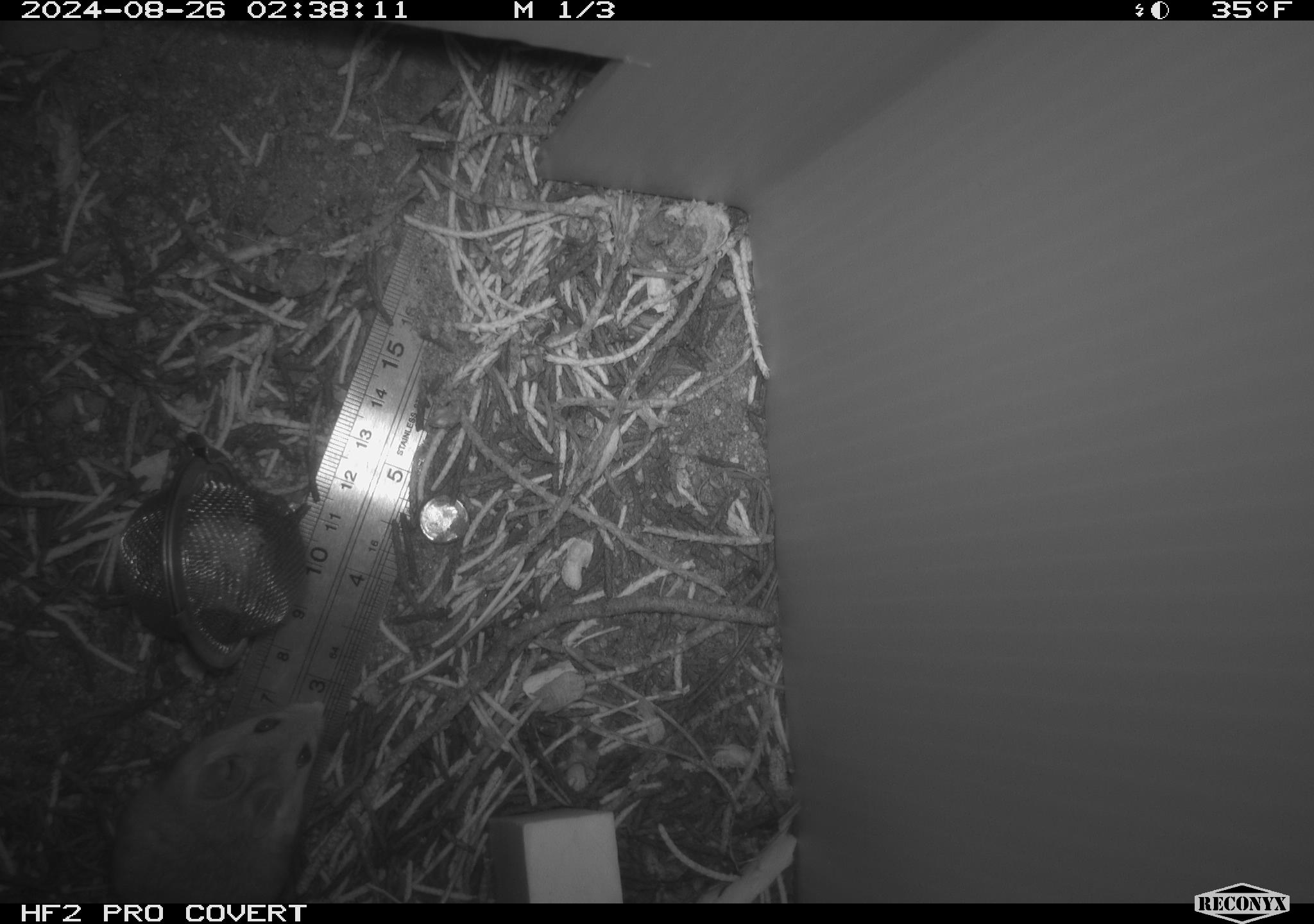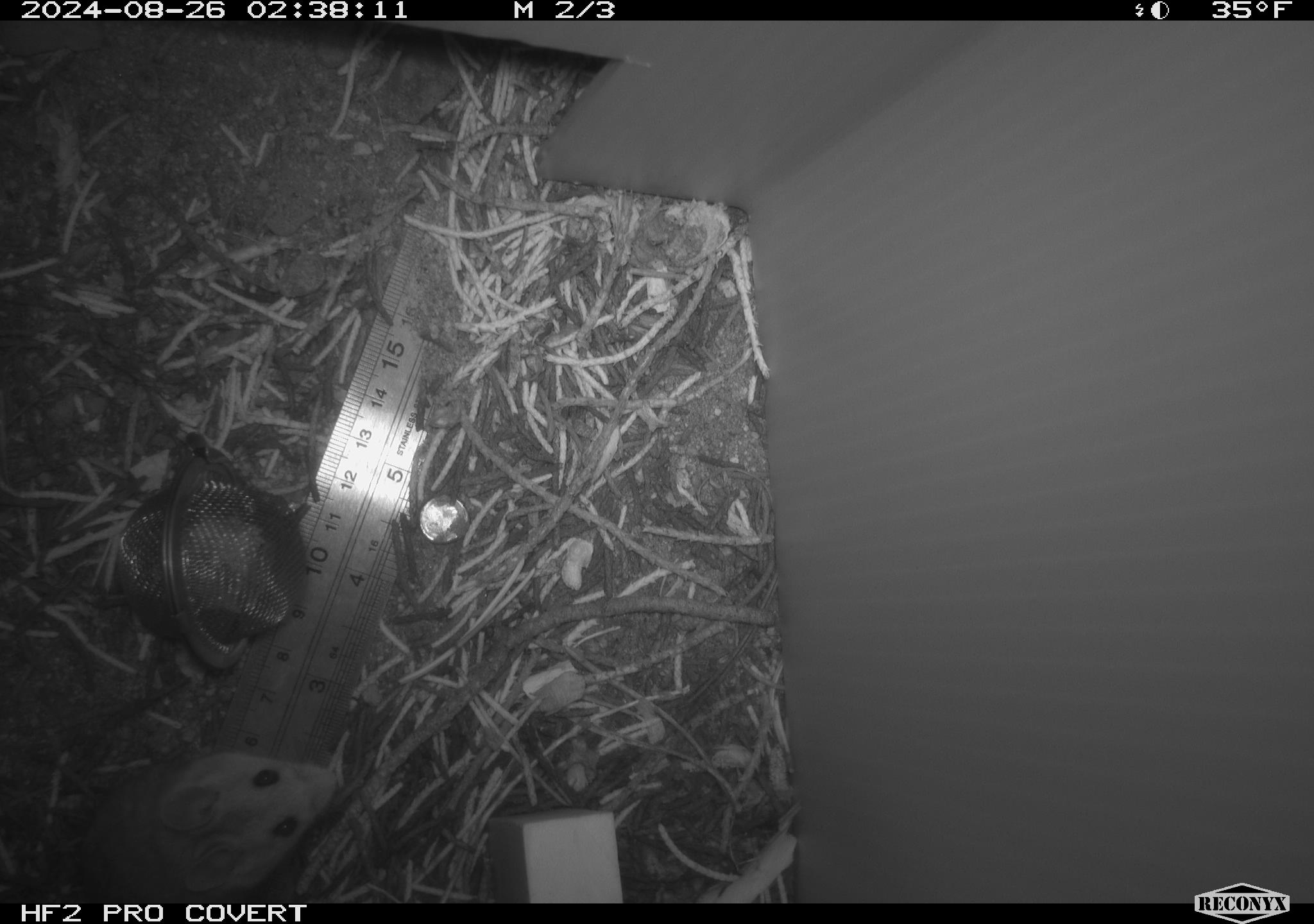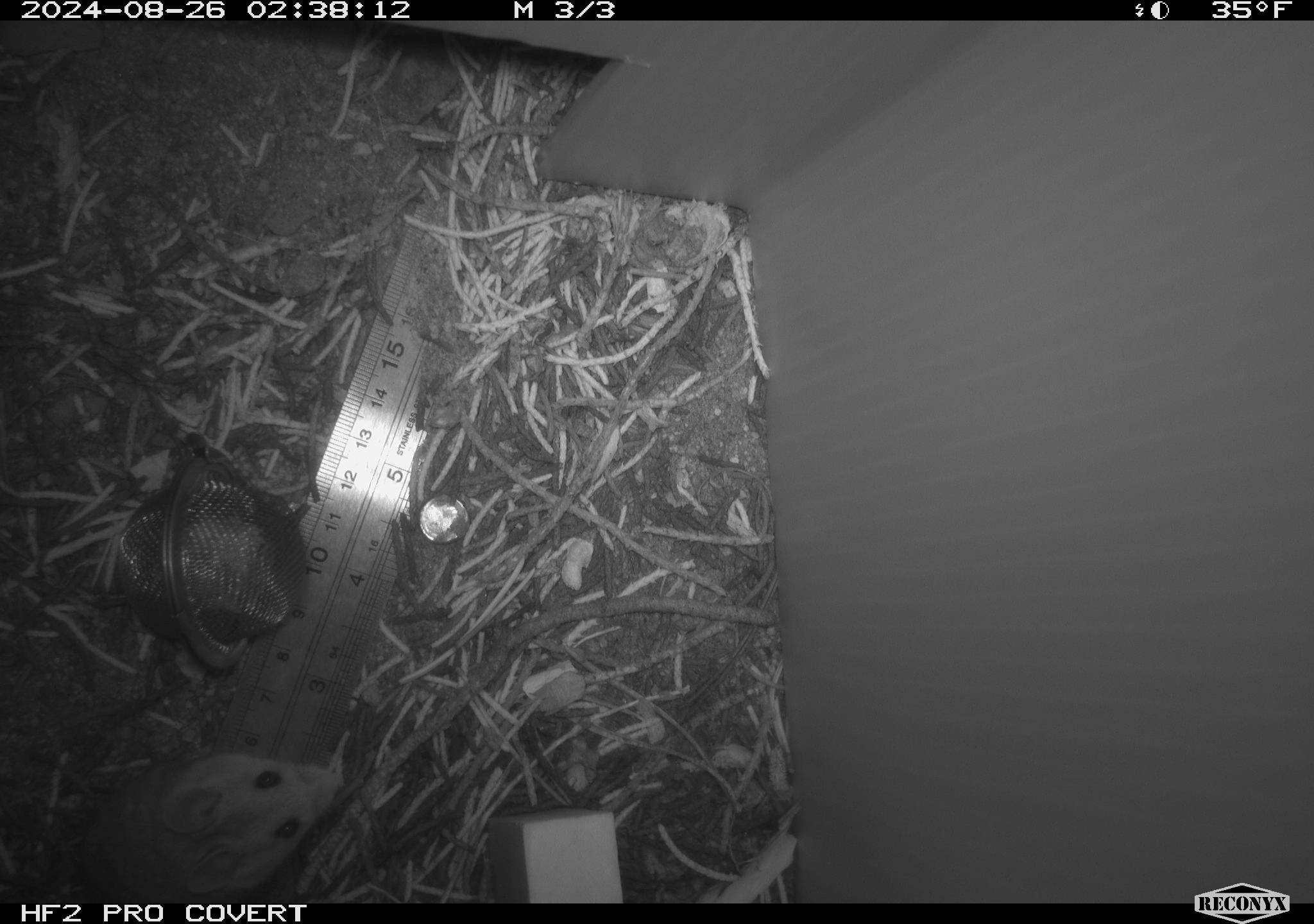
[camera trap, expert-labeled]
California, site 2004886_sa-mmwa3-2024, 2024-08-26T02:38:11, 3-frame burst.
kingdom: Animalia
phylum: Chordata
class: Mammalia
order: Rodentia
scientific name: Rodentia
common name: mouse species